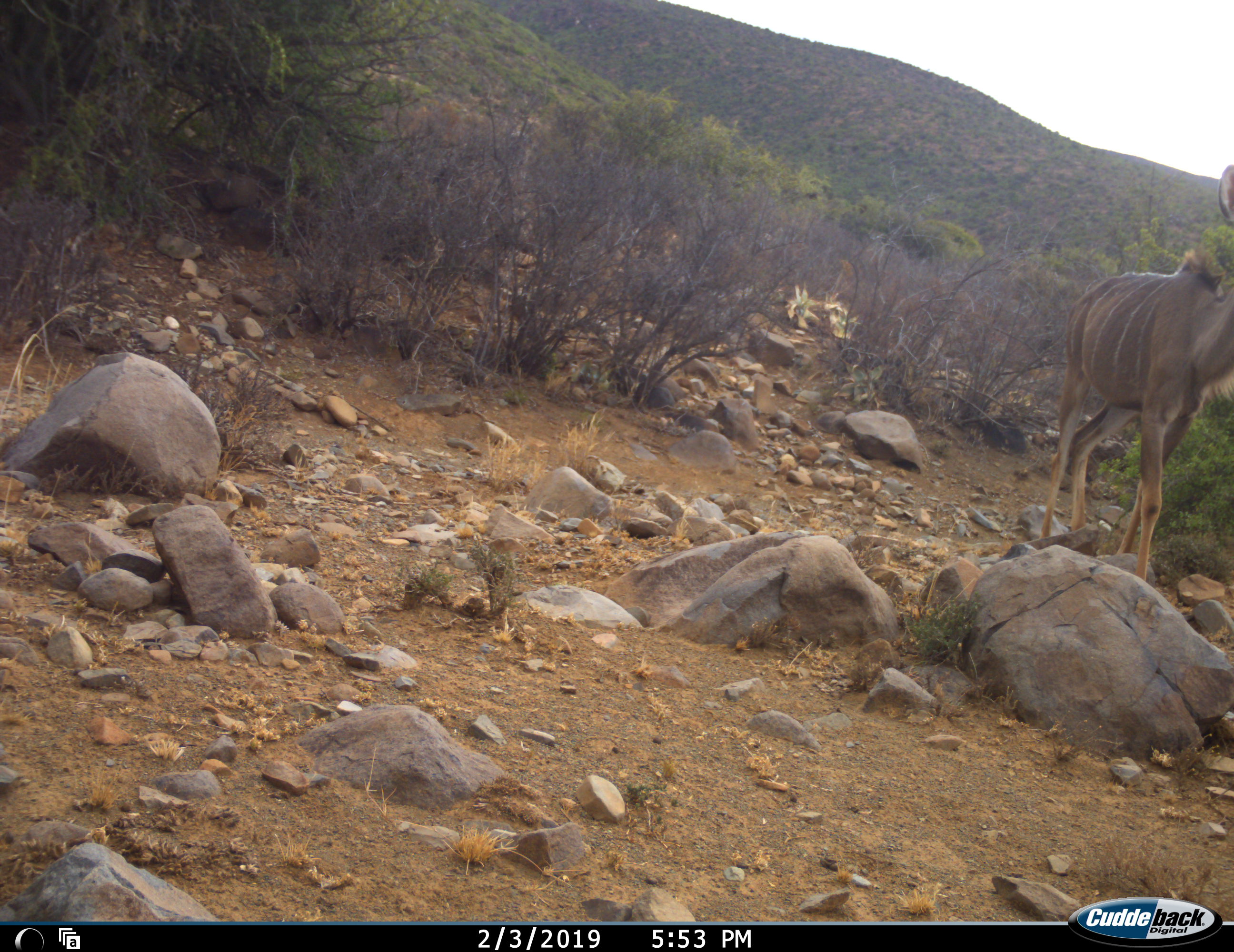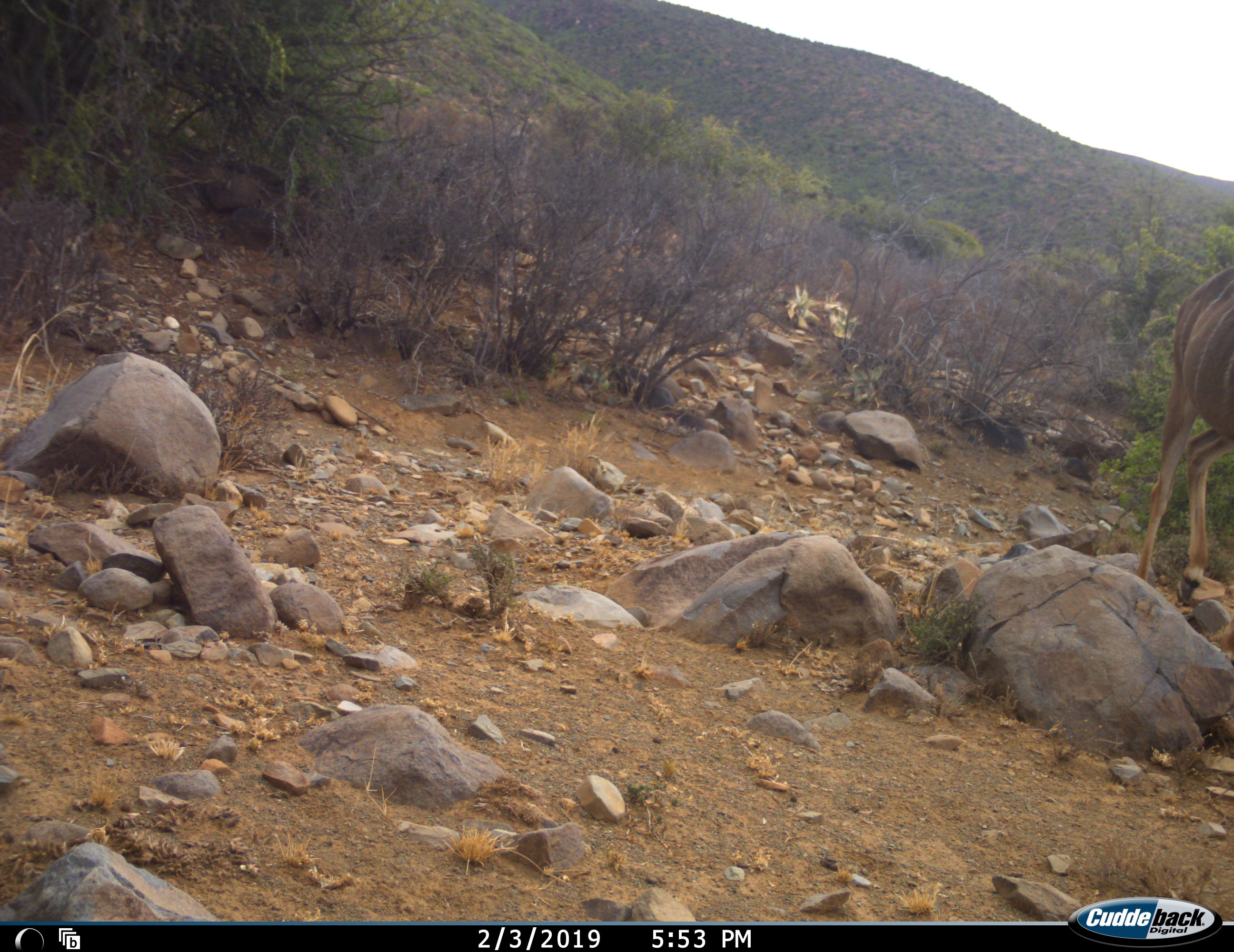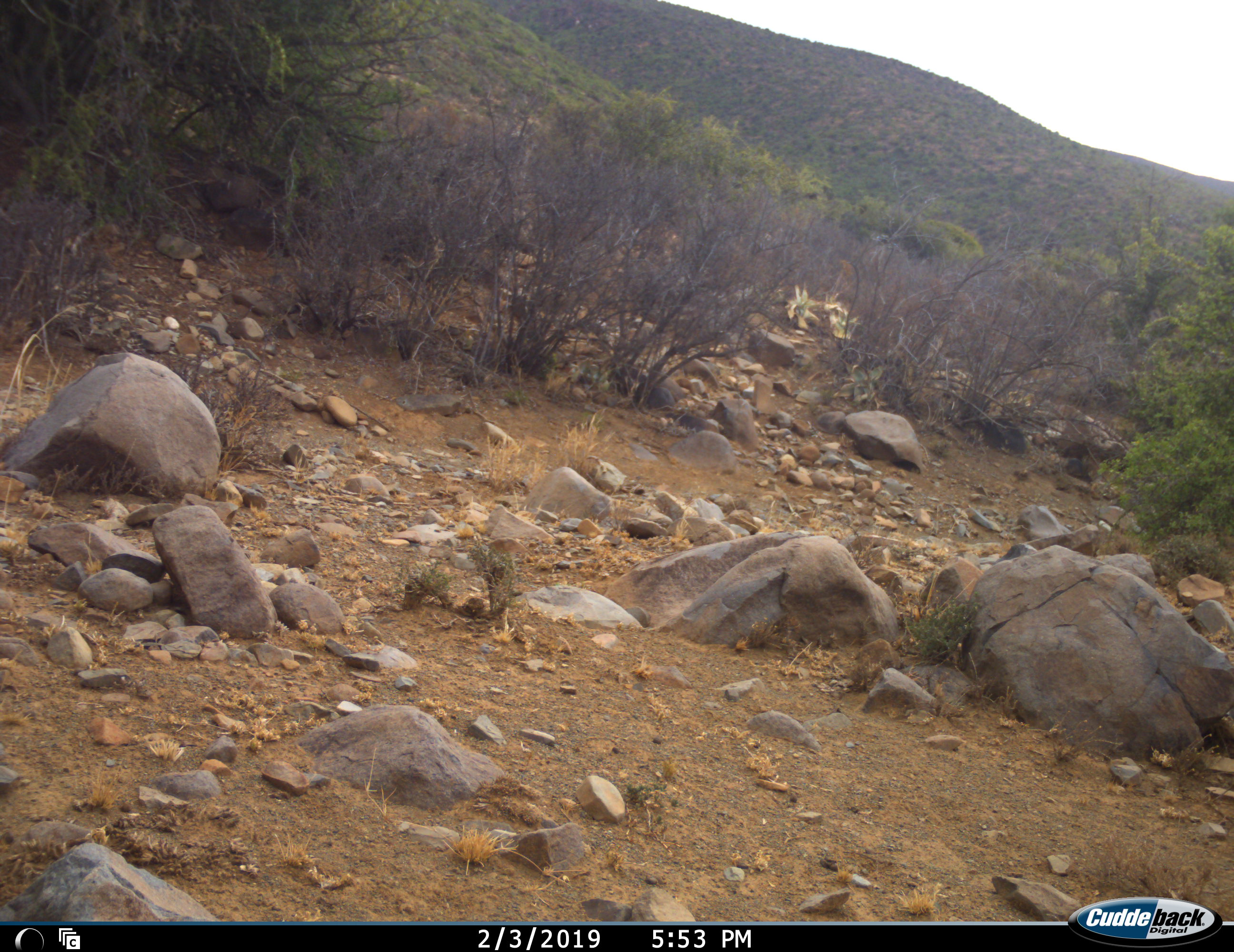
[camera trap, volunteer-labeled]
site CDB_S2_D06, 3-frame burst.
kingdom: Animalia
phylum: Chordata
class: Mammalia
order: Artiodactyla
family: Bovidae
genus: Tragelaphus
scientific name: Tragelaphus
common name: kudu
Kudu (Tragelaphus), count 1. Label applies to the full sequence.